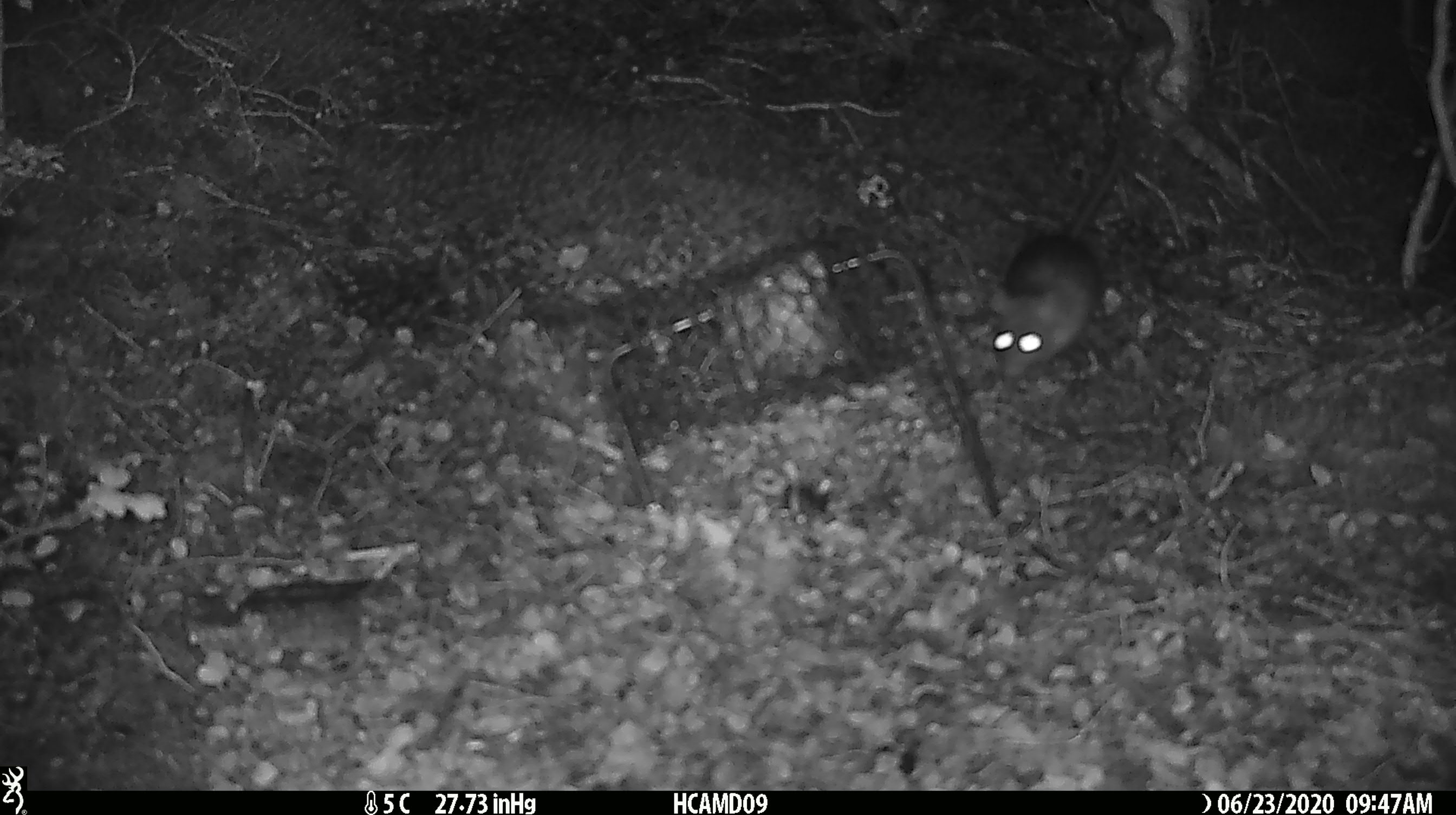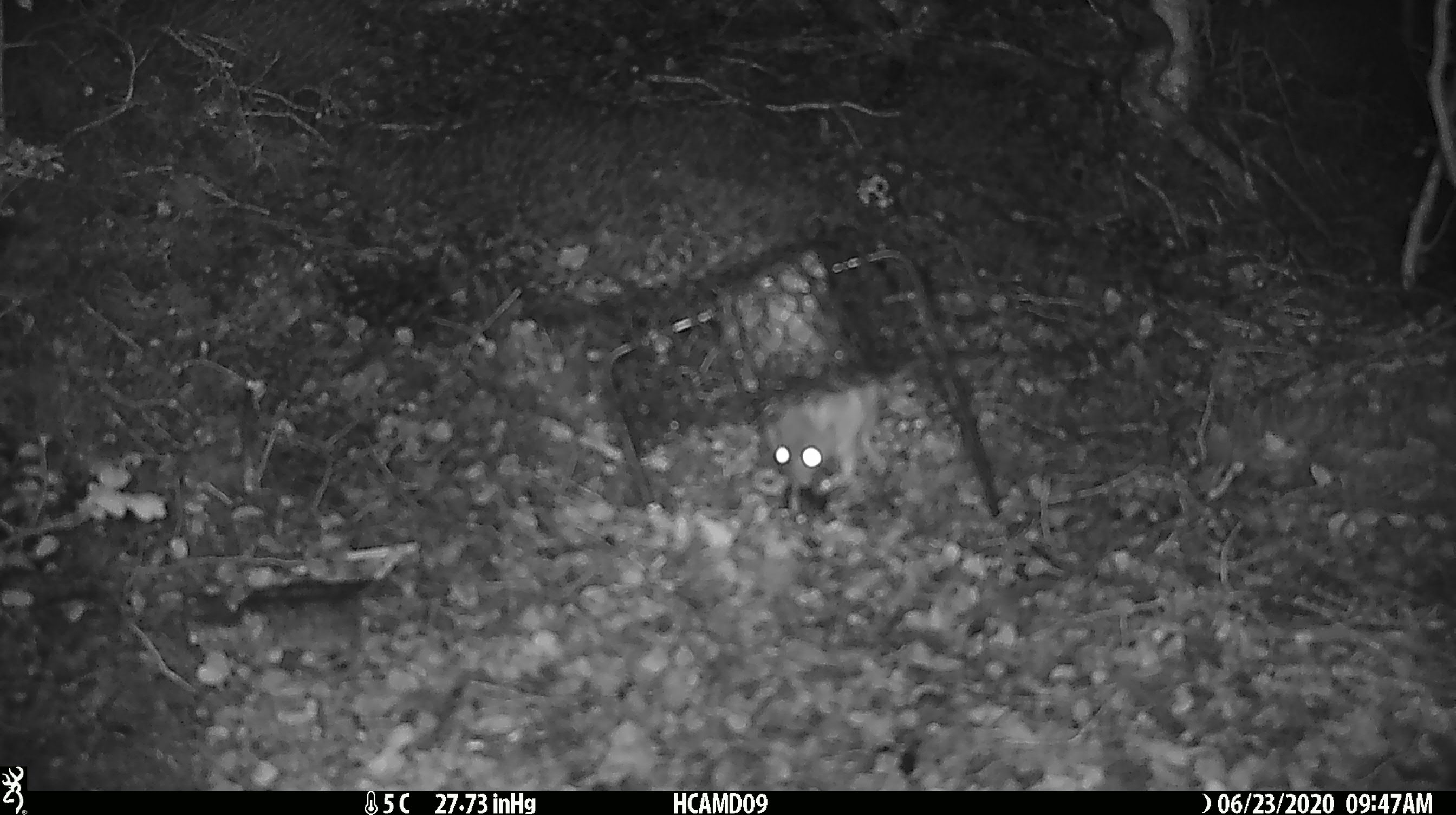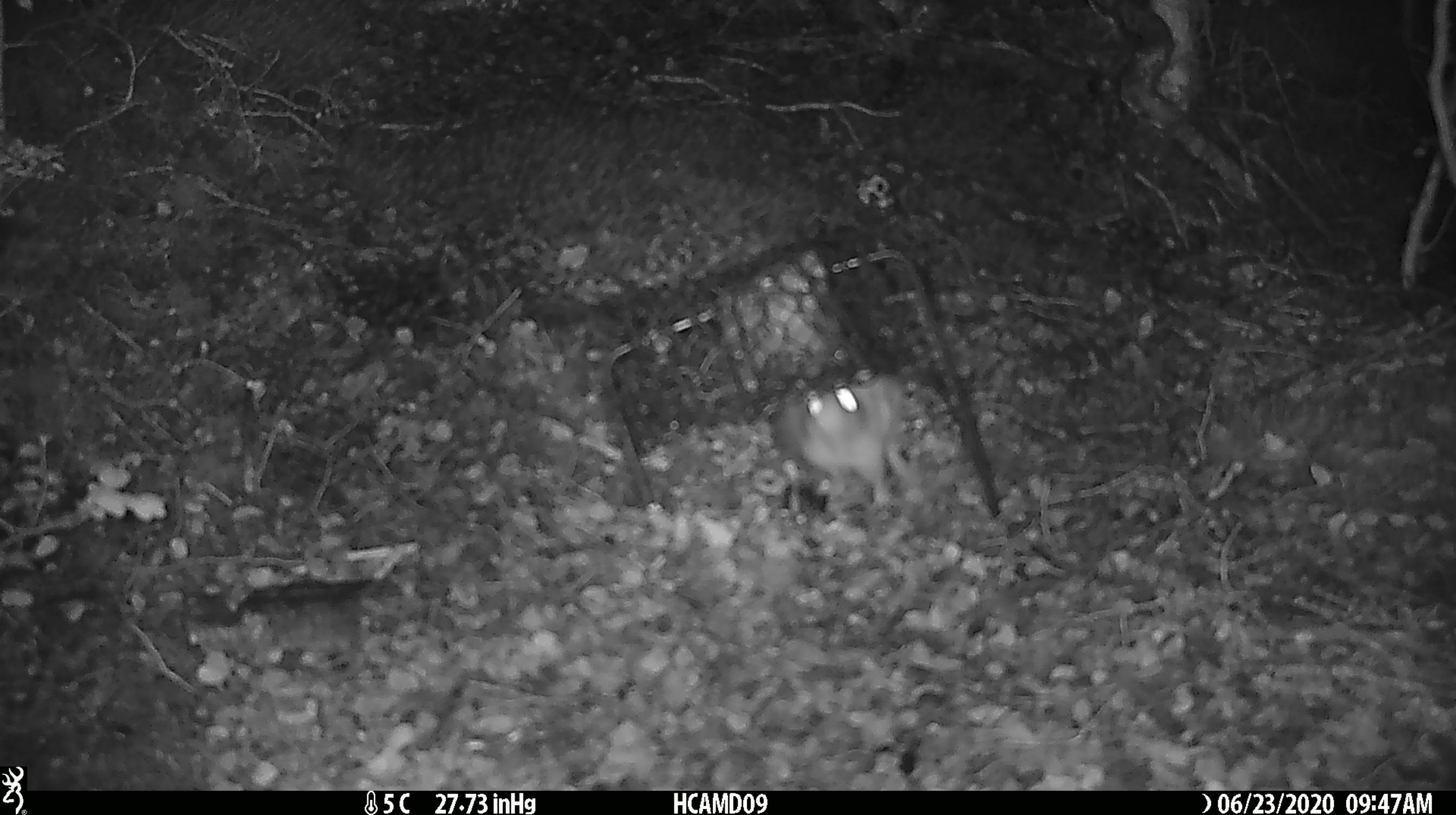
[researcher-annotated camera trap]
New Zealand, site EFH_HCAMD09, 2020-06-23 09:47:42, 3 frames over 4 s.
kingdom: Animalia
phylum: Chordata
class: Mammalia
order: Rodentia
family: Muridae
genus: Rattus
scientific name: Rattus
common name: rat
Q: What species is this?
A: Rat (Rattus).